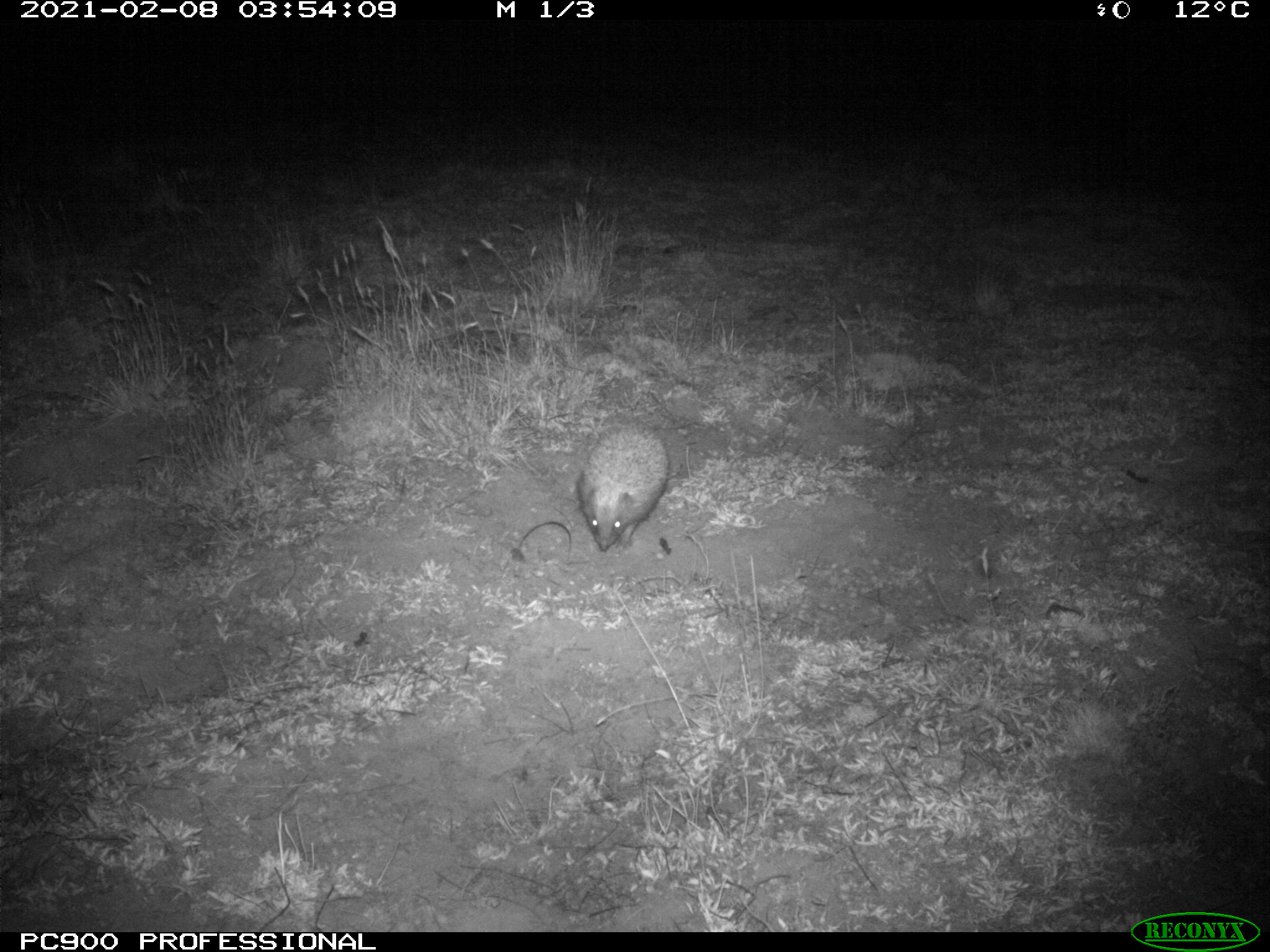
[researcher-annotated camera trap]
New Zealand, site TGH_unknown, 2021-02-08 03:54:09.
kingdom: Animalia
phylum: Chordata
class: Mammalia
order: Eulipotyphla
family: Erinaceidae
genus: Erinaceus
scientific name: Erinaceus europaeus europaeus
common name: european hedgehog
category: hedgehog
Hedgehog (european hedgehog) (Erinaceus europaeus europaeus).